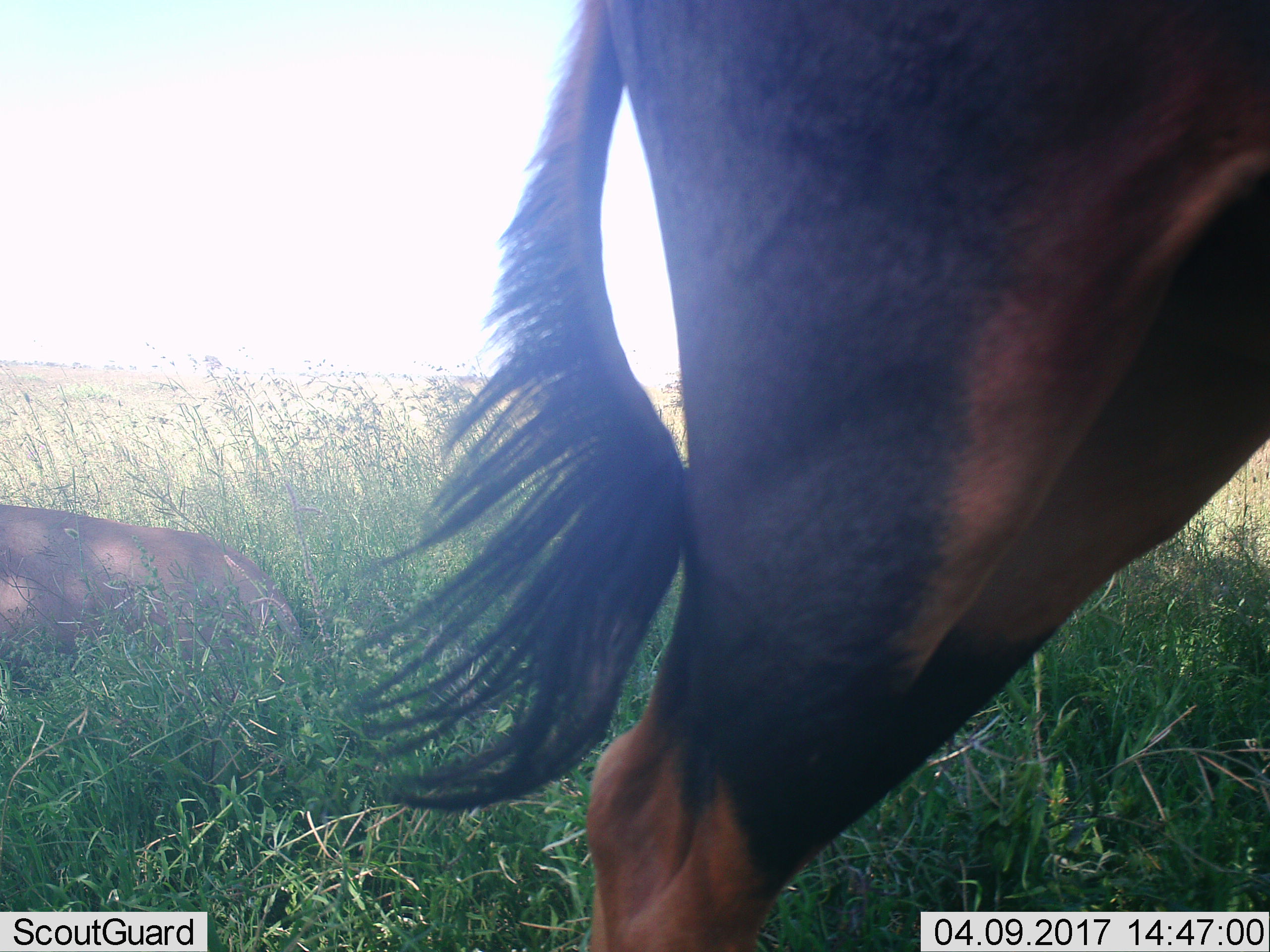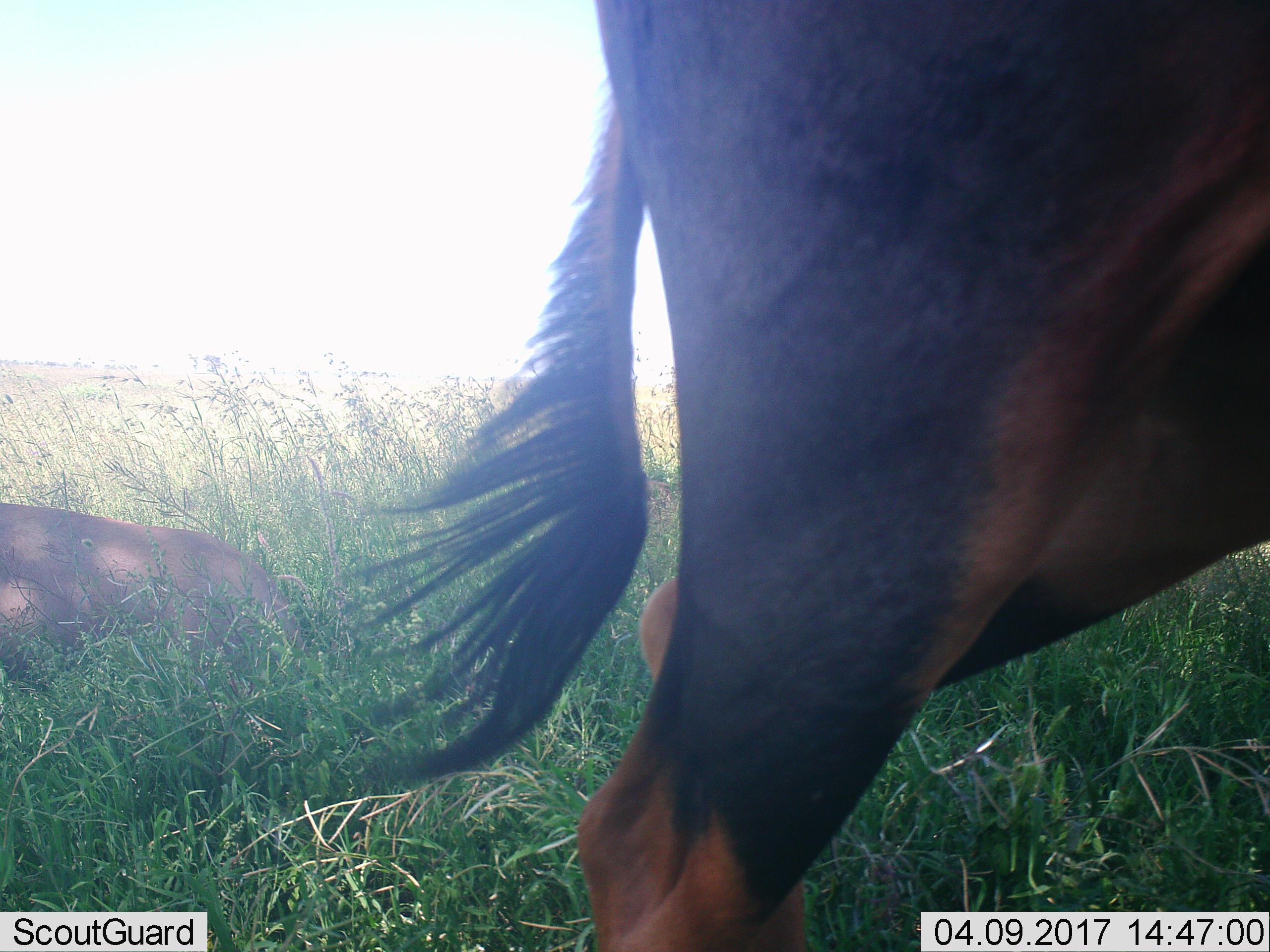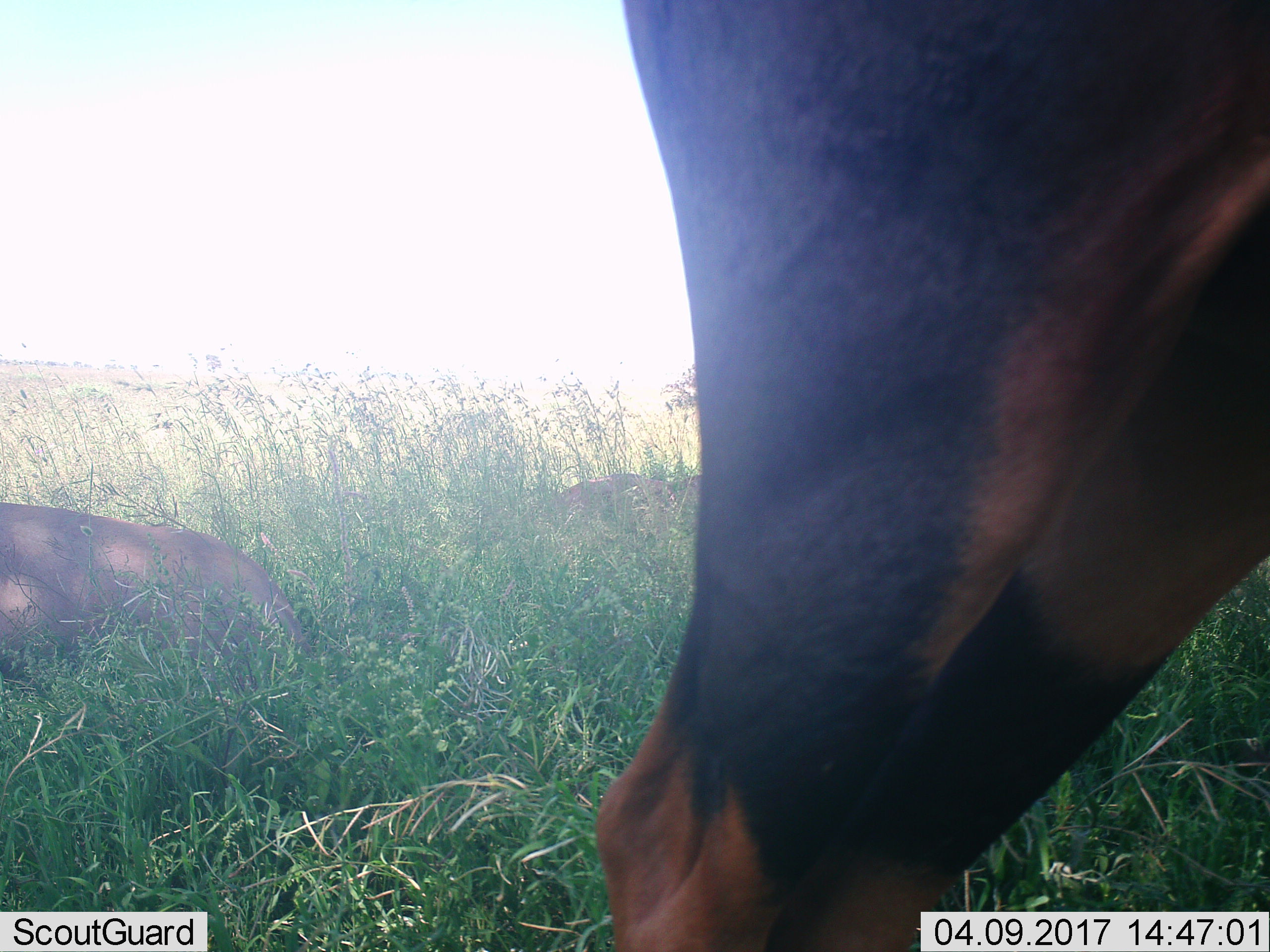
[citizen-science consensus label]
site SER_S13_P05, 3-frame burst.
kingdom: Animalia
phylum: Chordata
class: Mammalia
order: Artiodactyla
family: Bovidae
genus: Damaliscus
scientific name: Damaliscus lunatus jimela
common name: topi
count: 2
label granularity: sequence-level